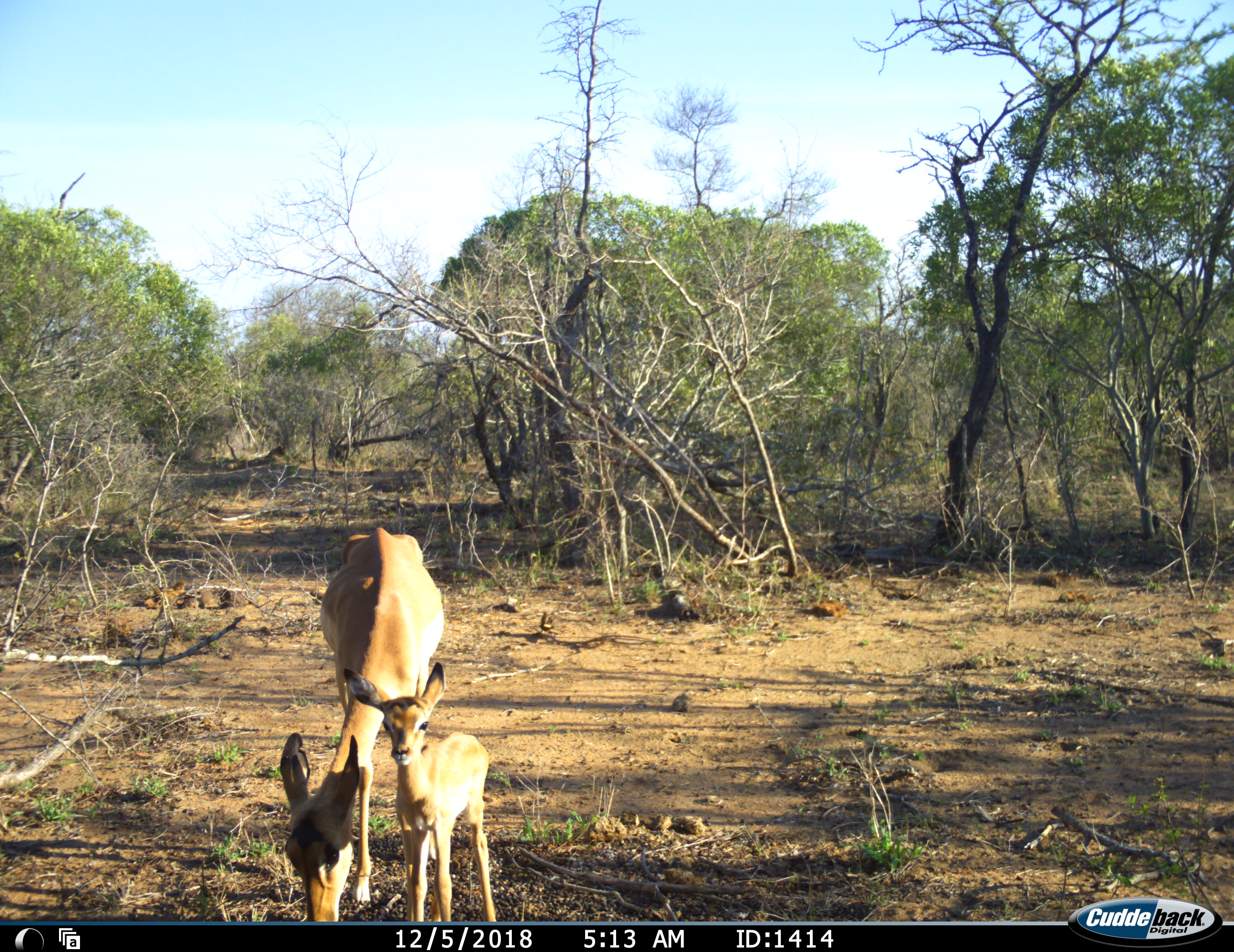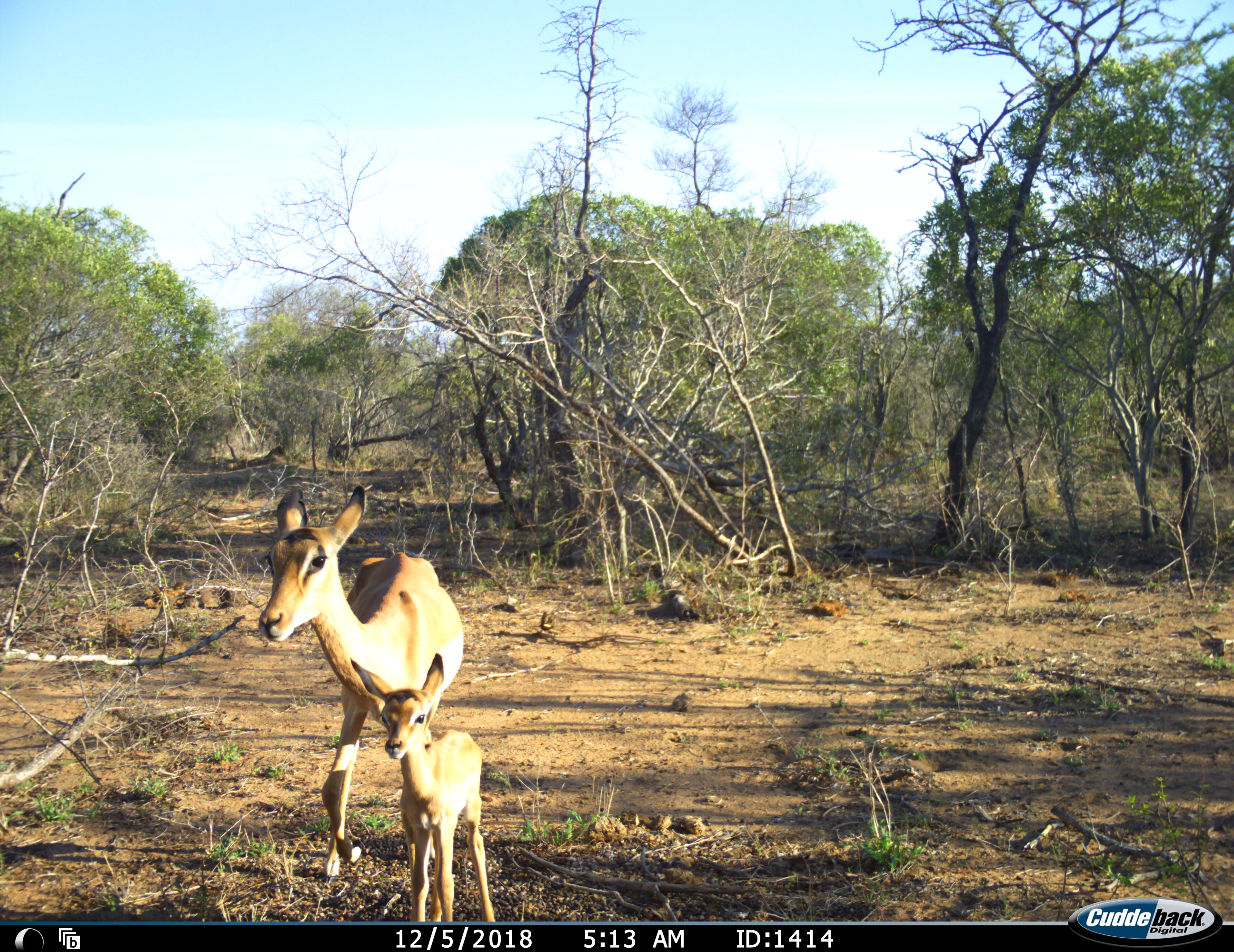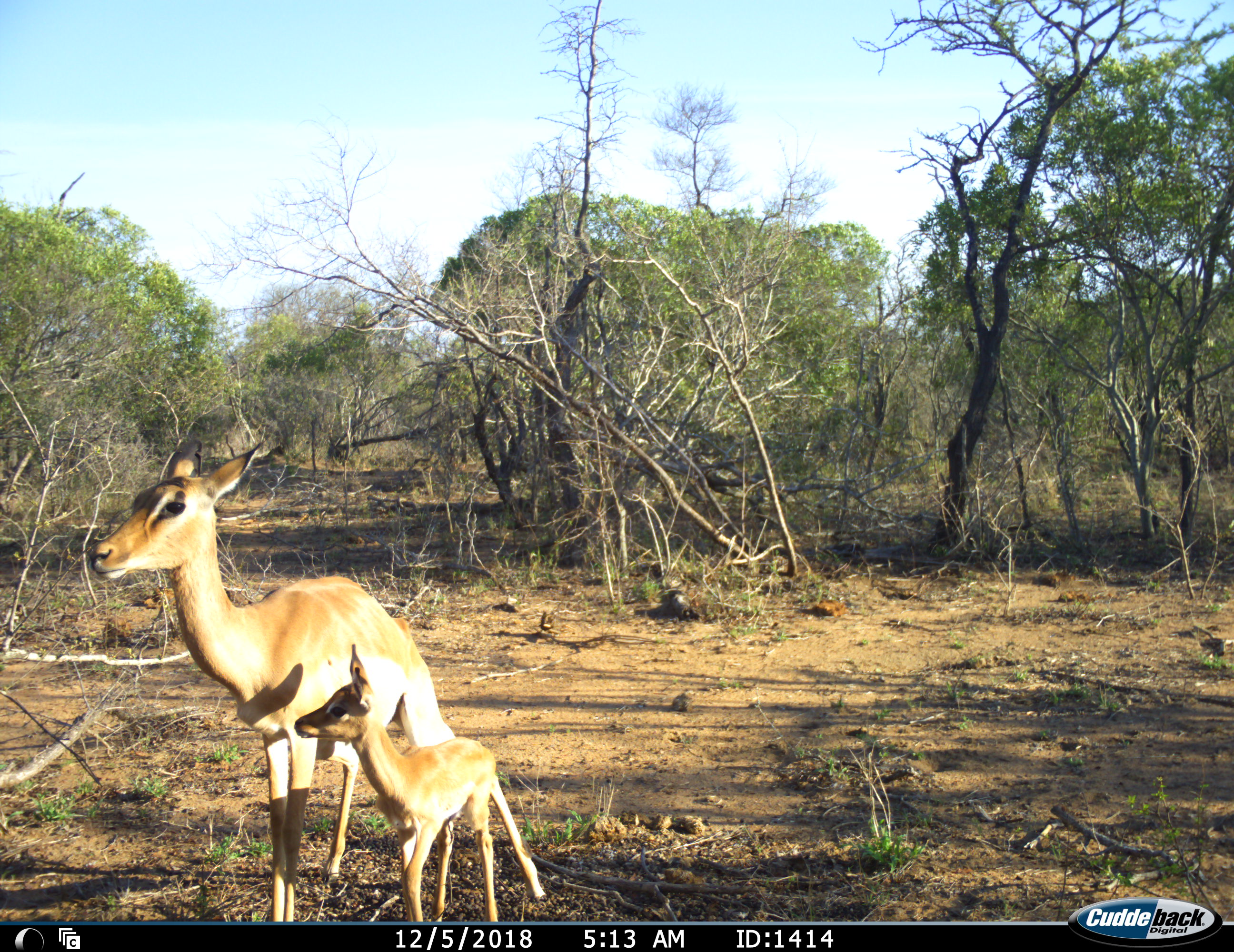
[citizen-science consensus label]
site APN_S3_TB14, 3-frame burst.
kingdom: Animalia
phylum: Chordata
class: Mammalia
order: Artiodactyla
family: Bovidae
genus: Aepyceros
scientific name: Aepyceros melampus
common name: impala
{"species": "impala (Aepyceros melampus)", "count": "2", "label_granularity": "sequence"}